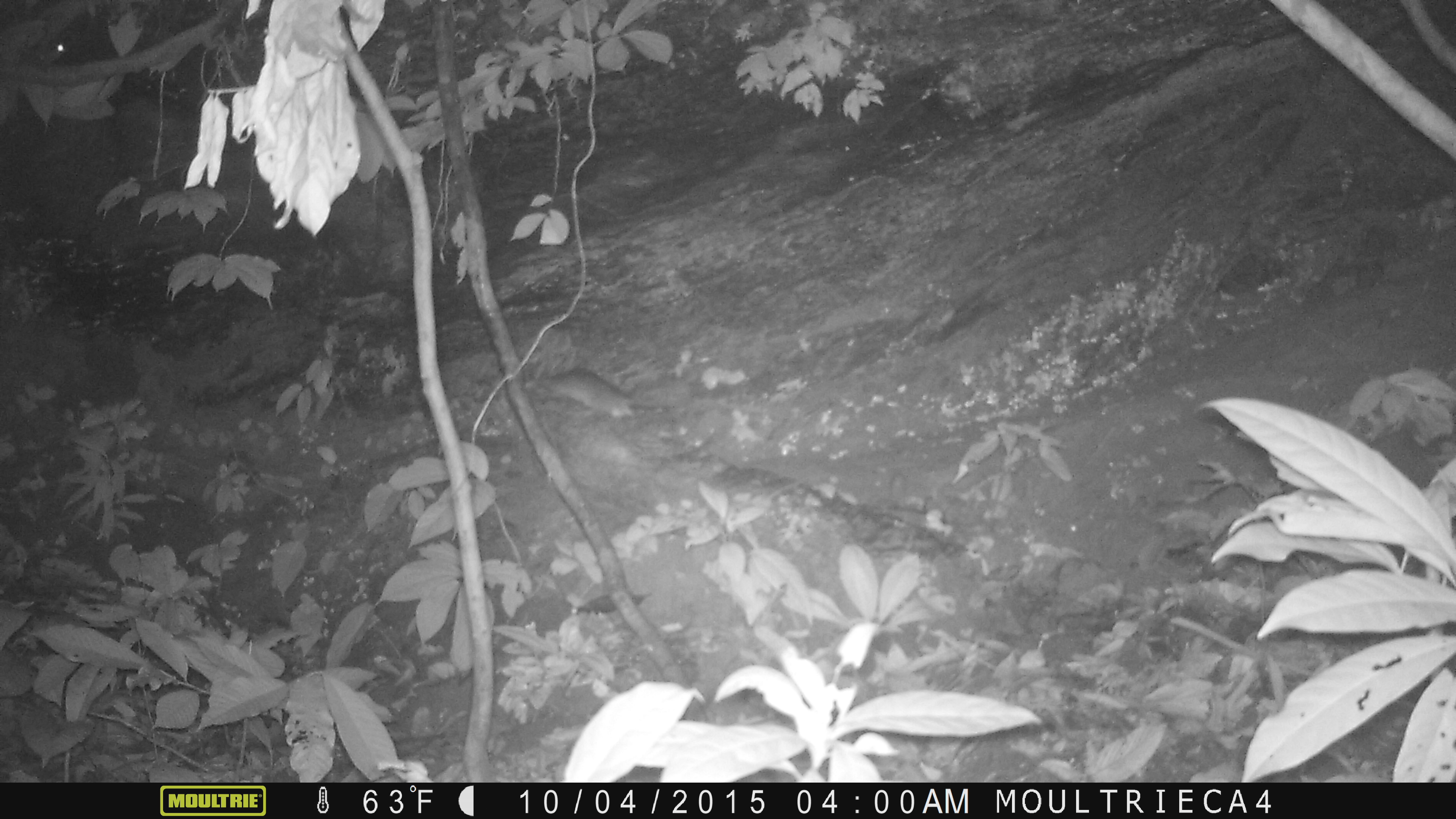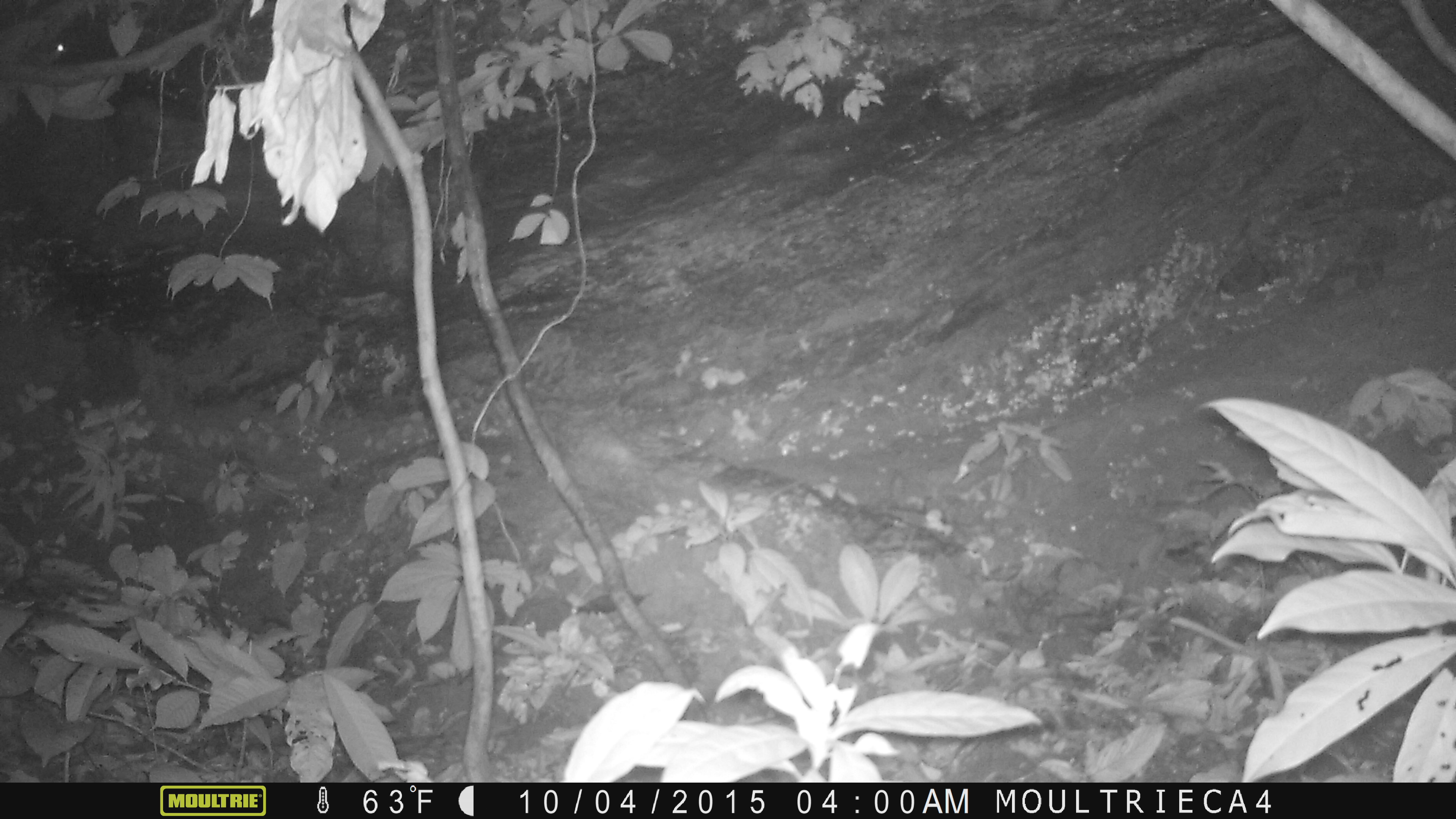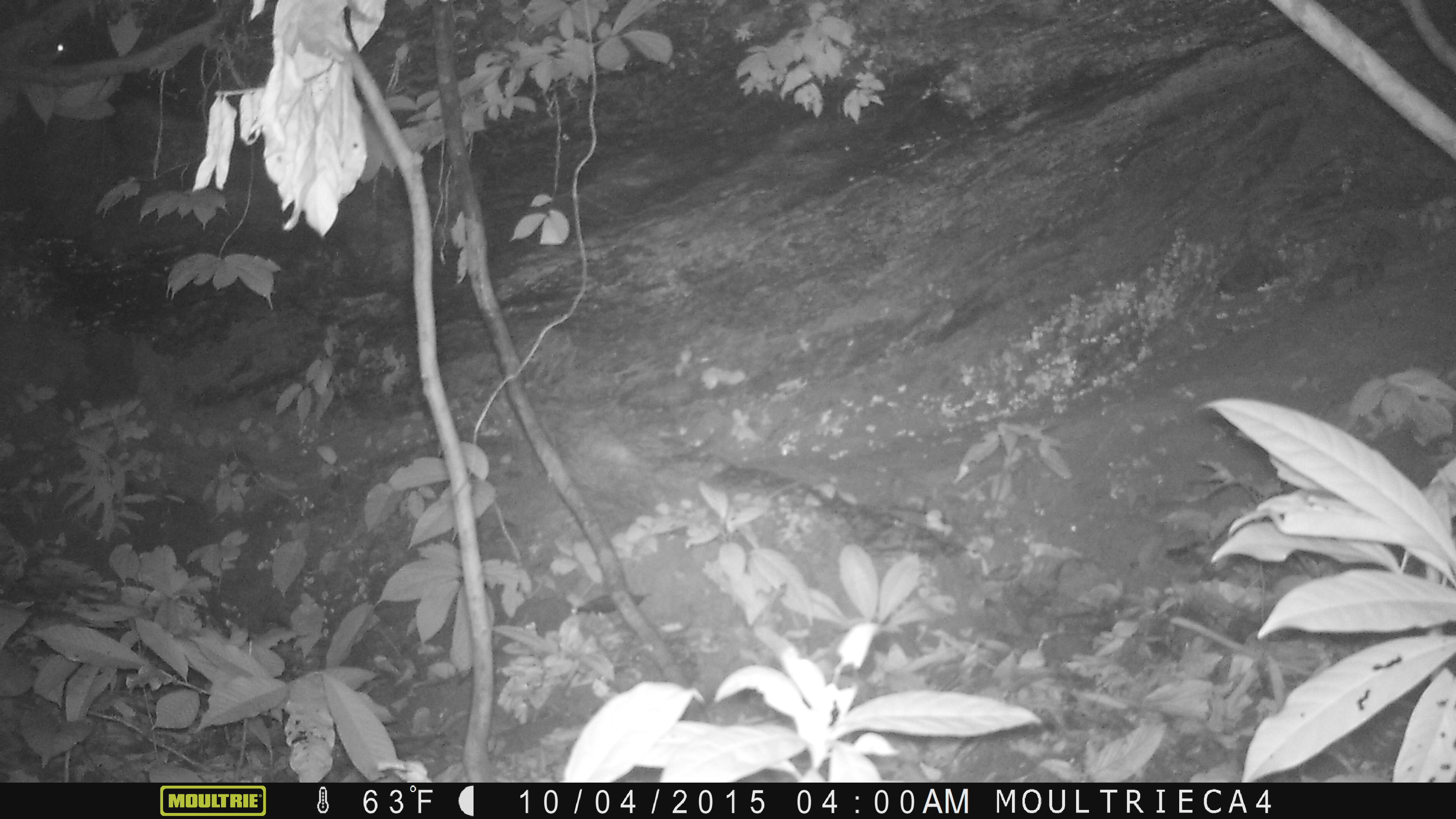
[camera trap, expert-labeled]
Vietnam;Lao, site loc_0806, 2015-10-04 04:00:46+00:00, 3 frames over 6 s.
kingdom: Animalia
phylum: Chordata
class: Mammalia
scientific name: Mammalia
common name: mammal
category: unidentified small mammal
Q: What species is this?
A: Unidentified small mammal (mammal) (Mammalia).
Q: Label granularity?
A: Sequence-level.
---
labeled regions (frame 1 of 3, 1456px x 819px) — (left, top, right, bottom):
unidentified small mammal: (534, 368, 665, 418)